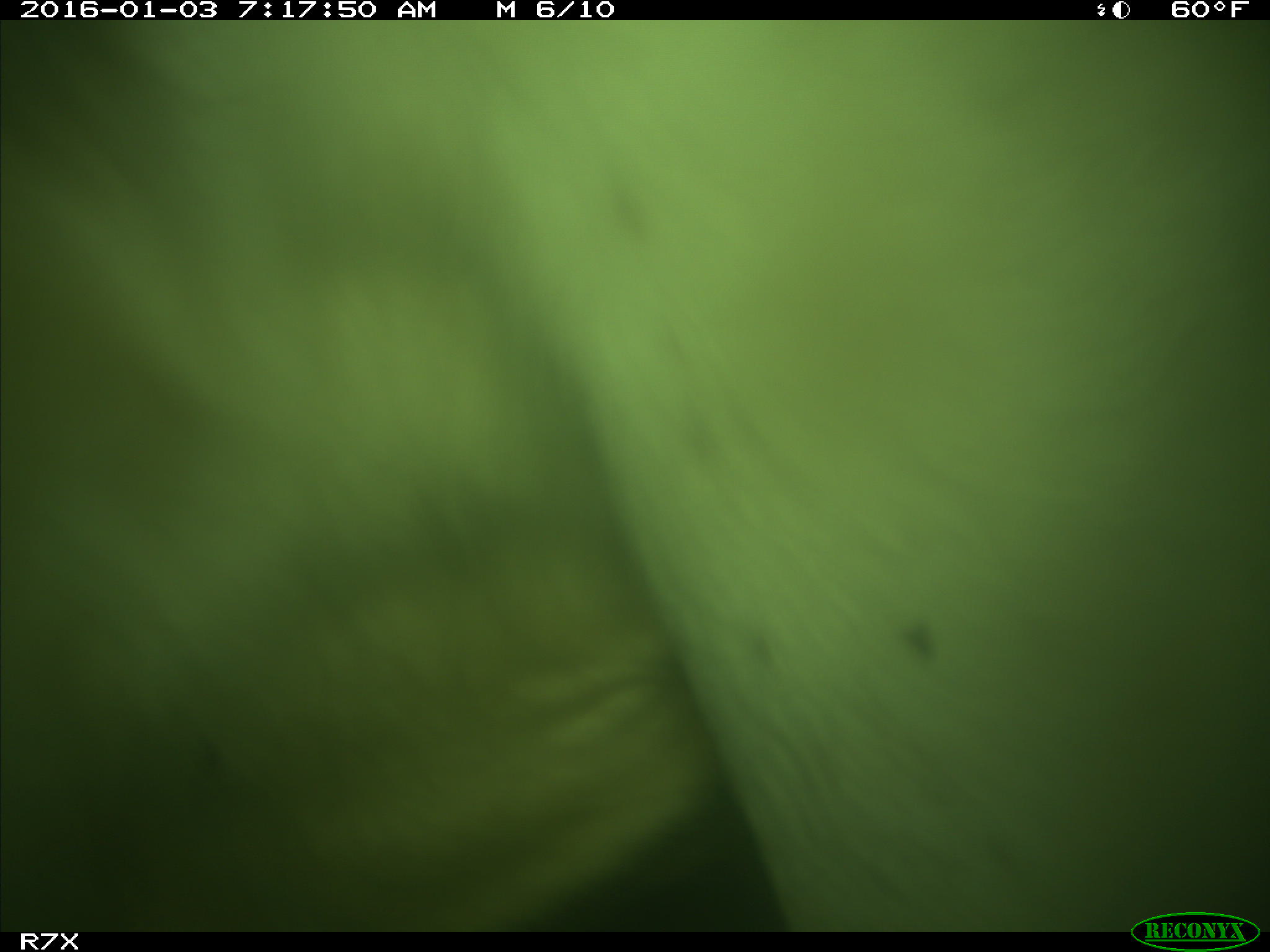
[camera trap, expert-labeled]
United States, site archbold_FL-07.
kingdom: Animalia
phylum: Chordata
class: Mammalia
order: Artiodactyla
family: Bovidae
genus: Bos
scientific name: Bos taurus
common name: domestic cow